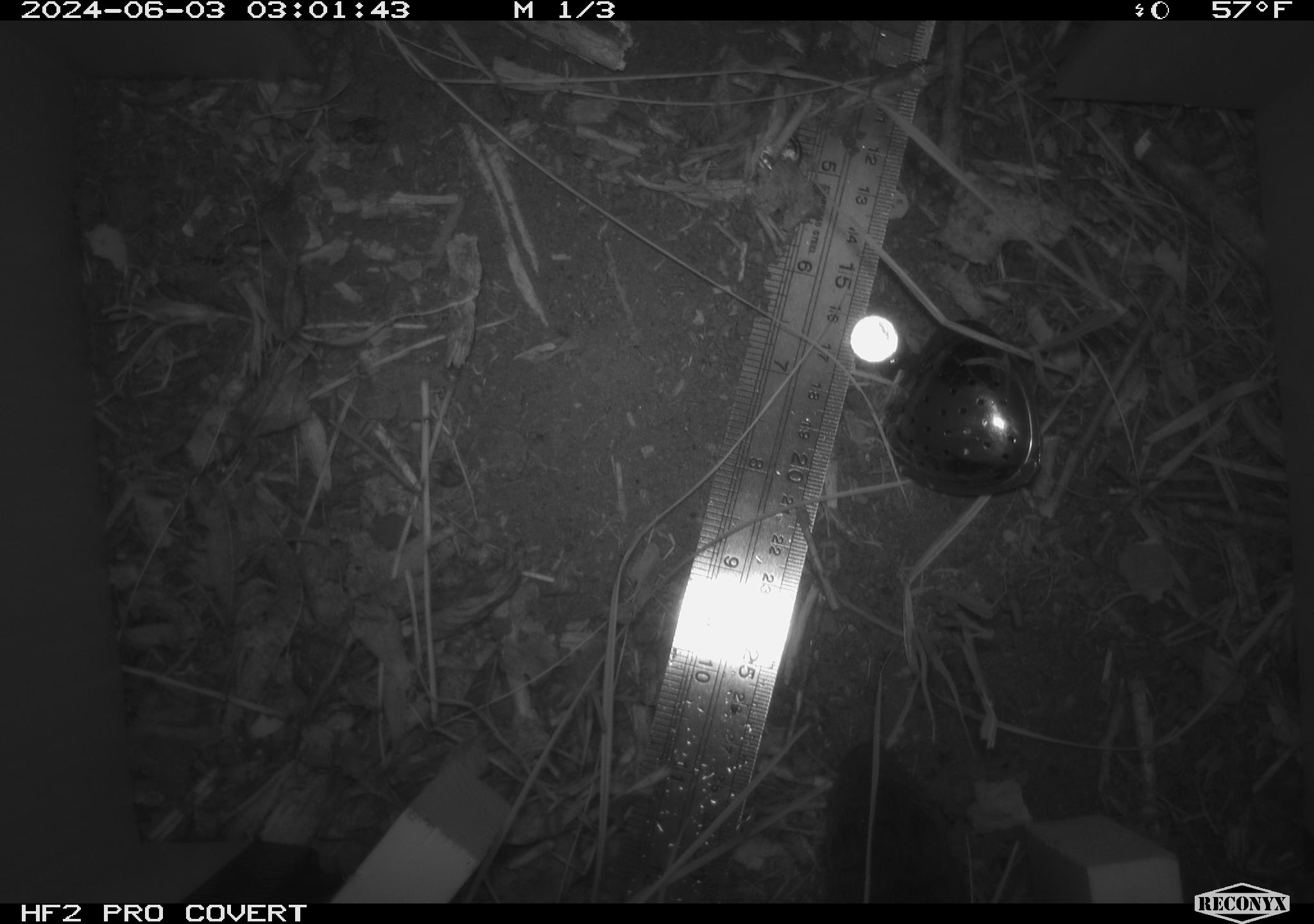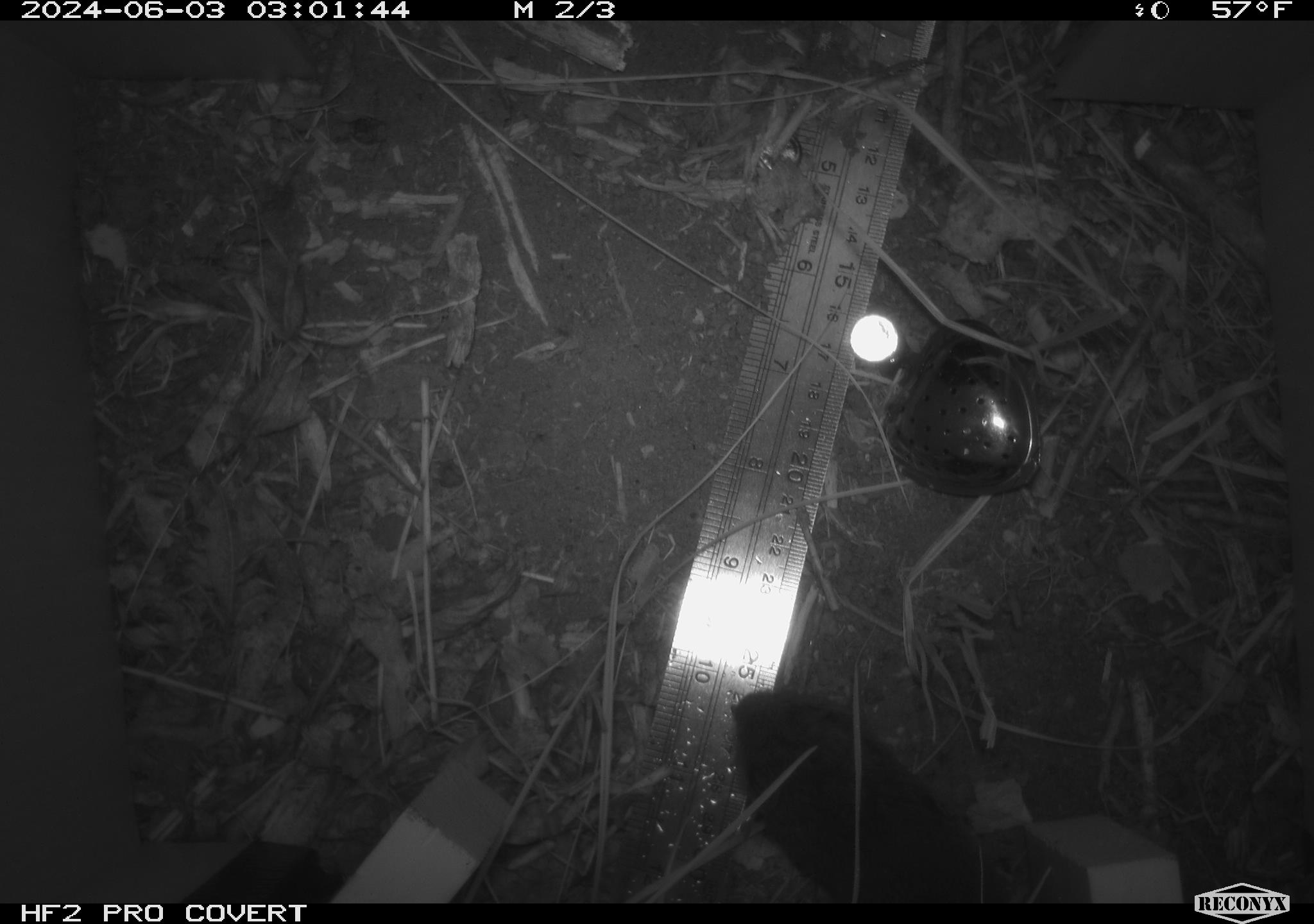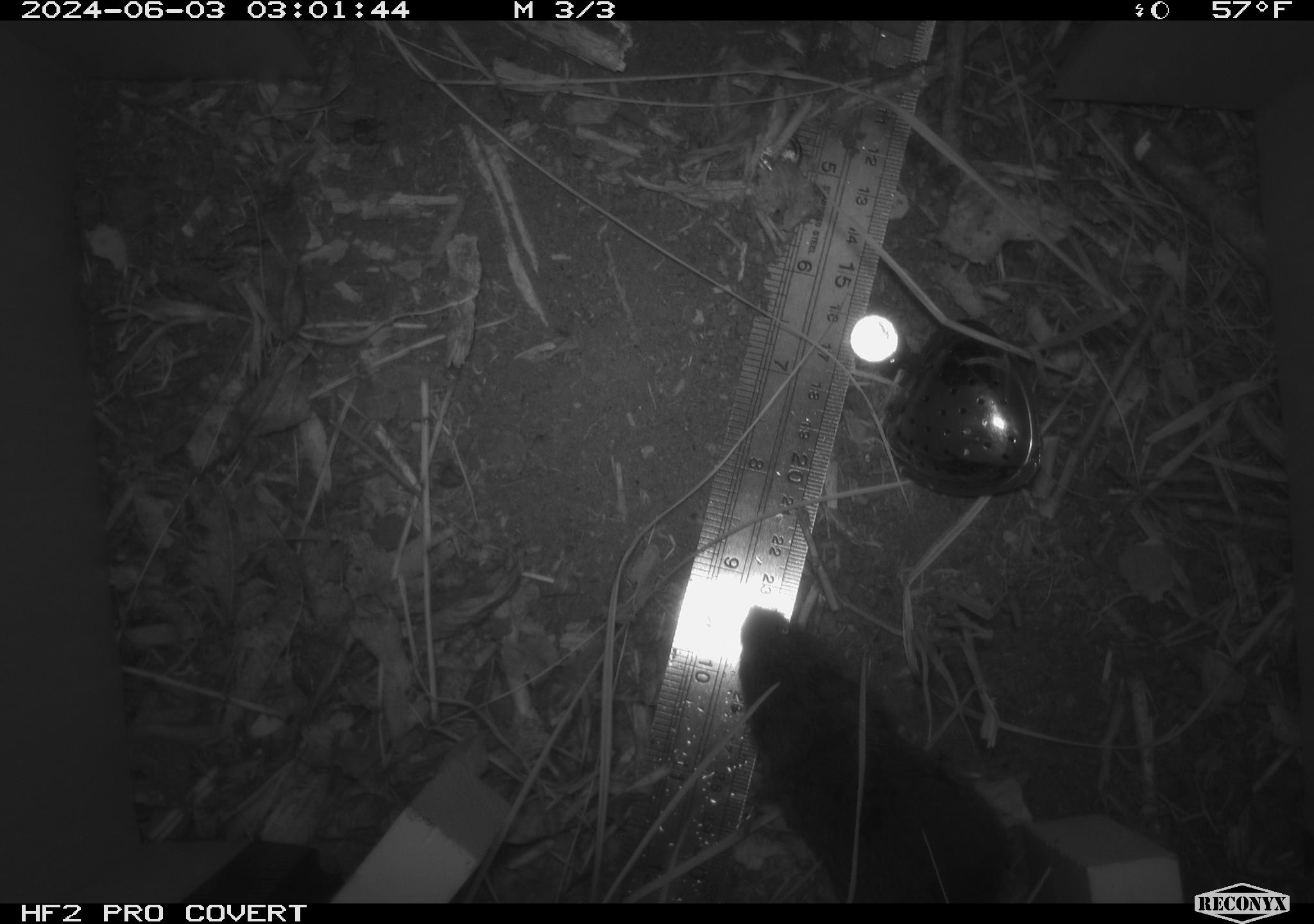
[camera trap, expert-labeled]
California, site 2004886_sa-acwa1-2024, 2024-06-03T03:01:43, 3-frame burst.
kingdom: Animalia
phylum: Chordata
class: Mammalia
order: Rodentia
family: Cricetidae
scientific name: Arvicolinae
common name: voles, lemmings, and muskrats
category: arvicolinae subfamily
Arvicolinae subfamily (voles, lemmings, and muskrats) (Arvicolinae).